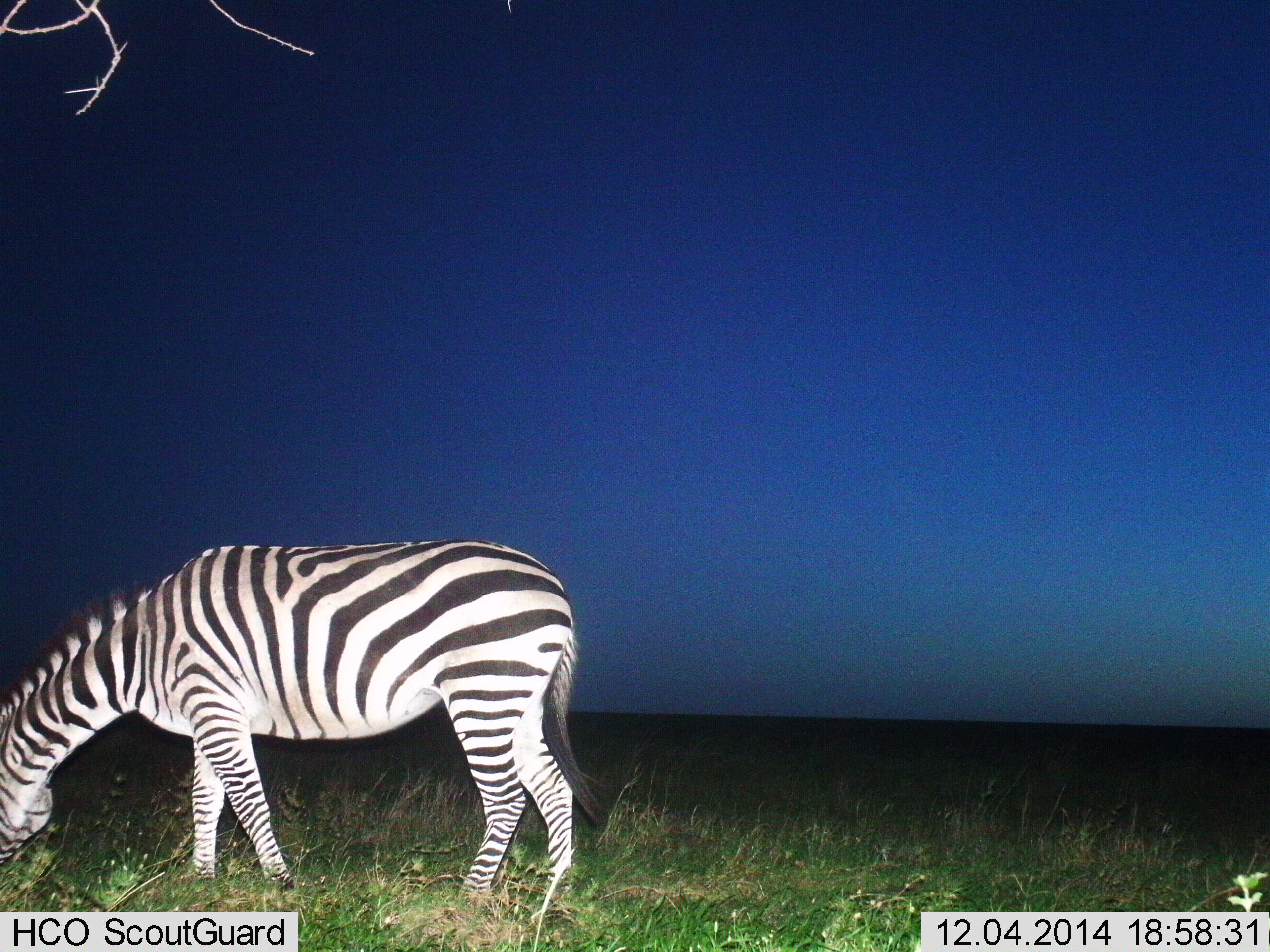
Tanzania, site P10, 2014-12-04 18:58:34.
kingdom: Animalia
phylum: Chordata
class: Mammalia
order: Perissodactyla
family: Equidae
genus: Equus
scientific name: Equus quagga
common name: plains zebra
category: zebra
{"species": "zebra (plains zebra) (Equus quagga)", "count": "1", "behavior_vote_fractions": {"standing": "10%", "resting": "0%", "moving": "0%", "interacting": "0%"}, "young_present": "0%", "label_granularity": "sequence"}